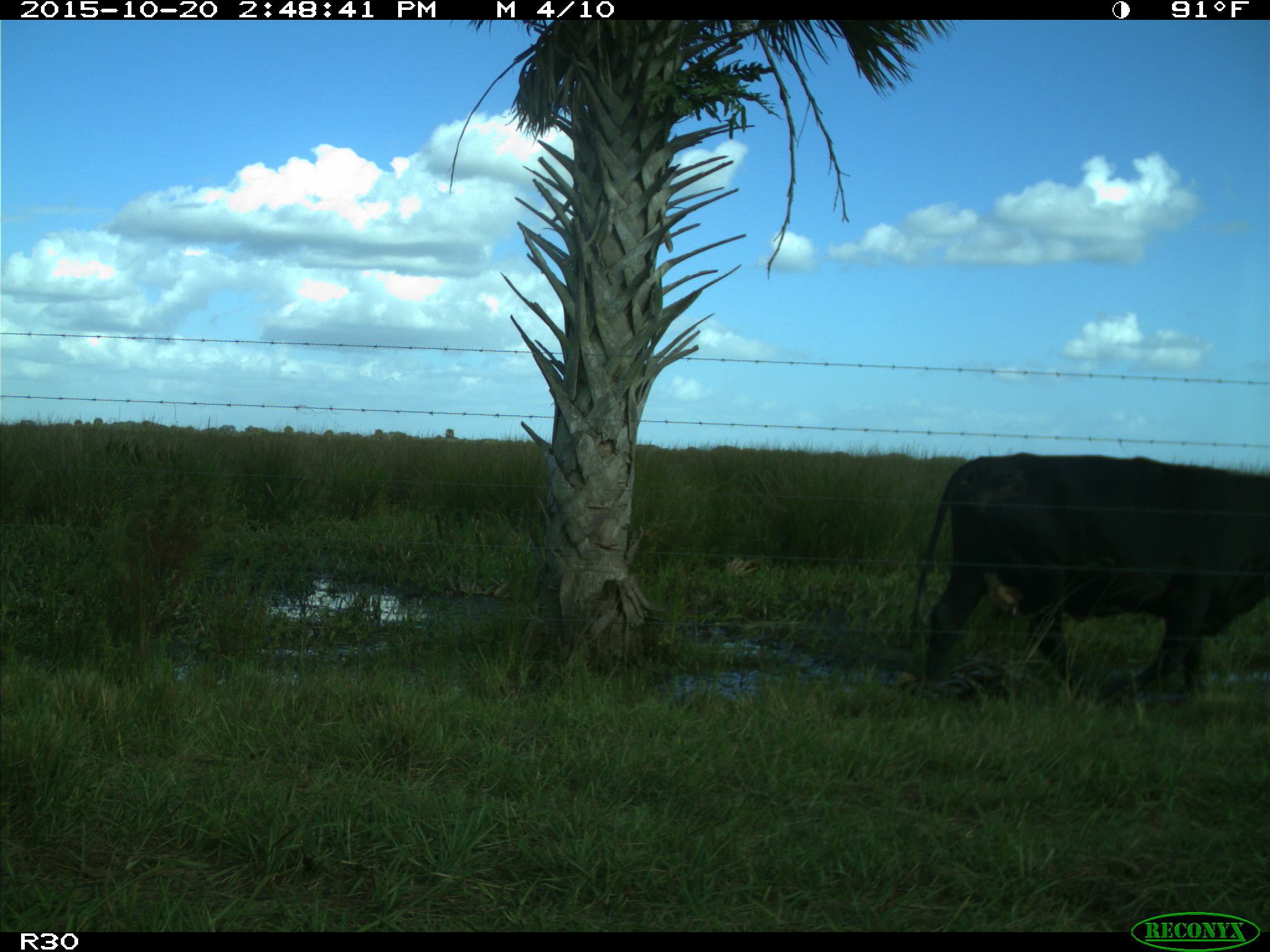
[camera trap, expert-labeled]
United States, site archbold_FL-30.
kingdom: Animalia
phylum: Chordata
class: Mammalia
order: Artiodactyla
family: Bovidae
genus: Bos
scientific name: Bos taurus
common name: domestic cow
Bos taurus (domestic cow).